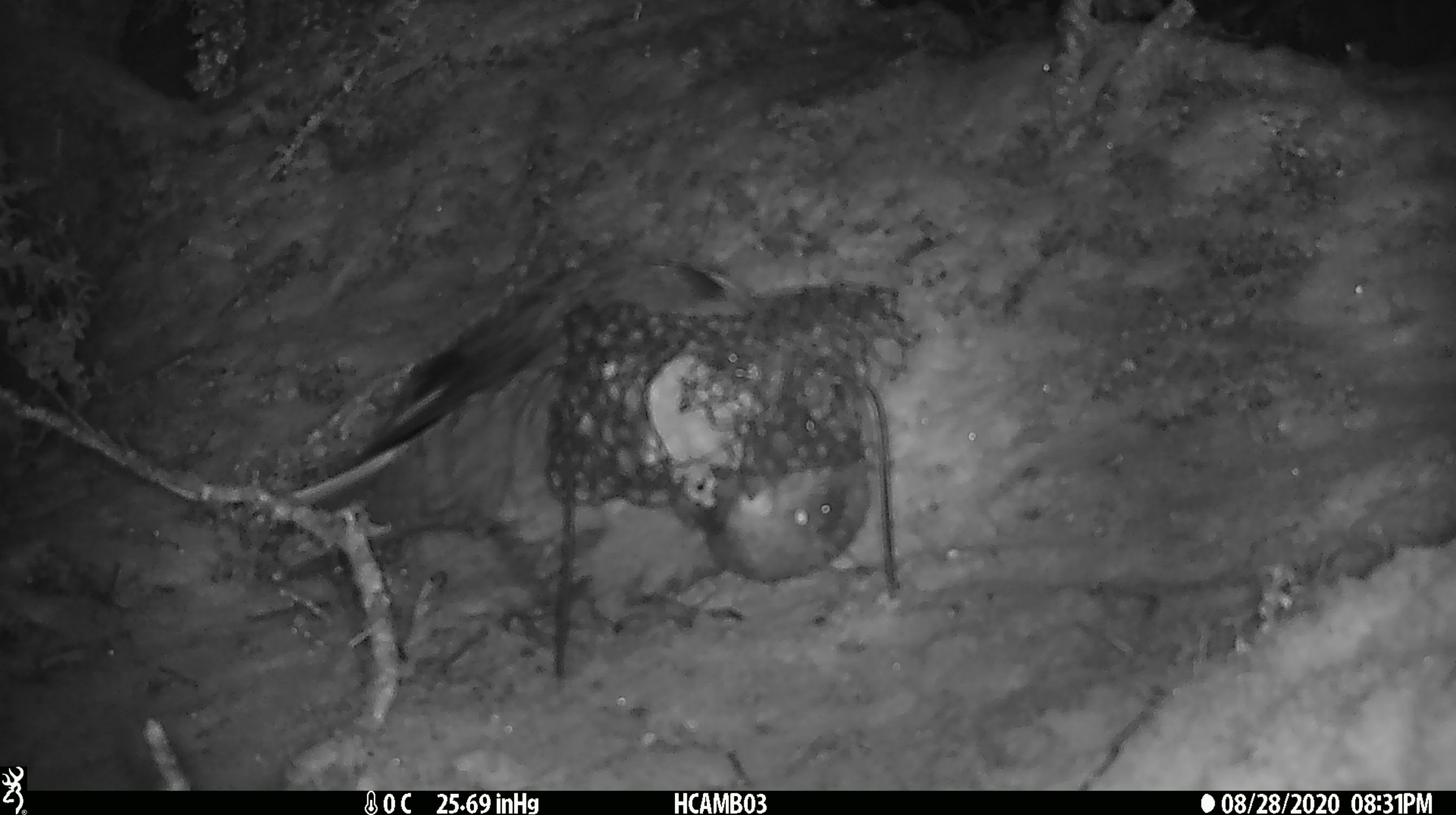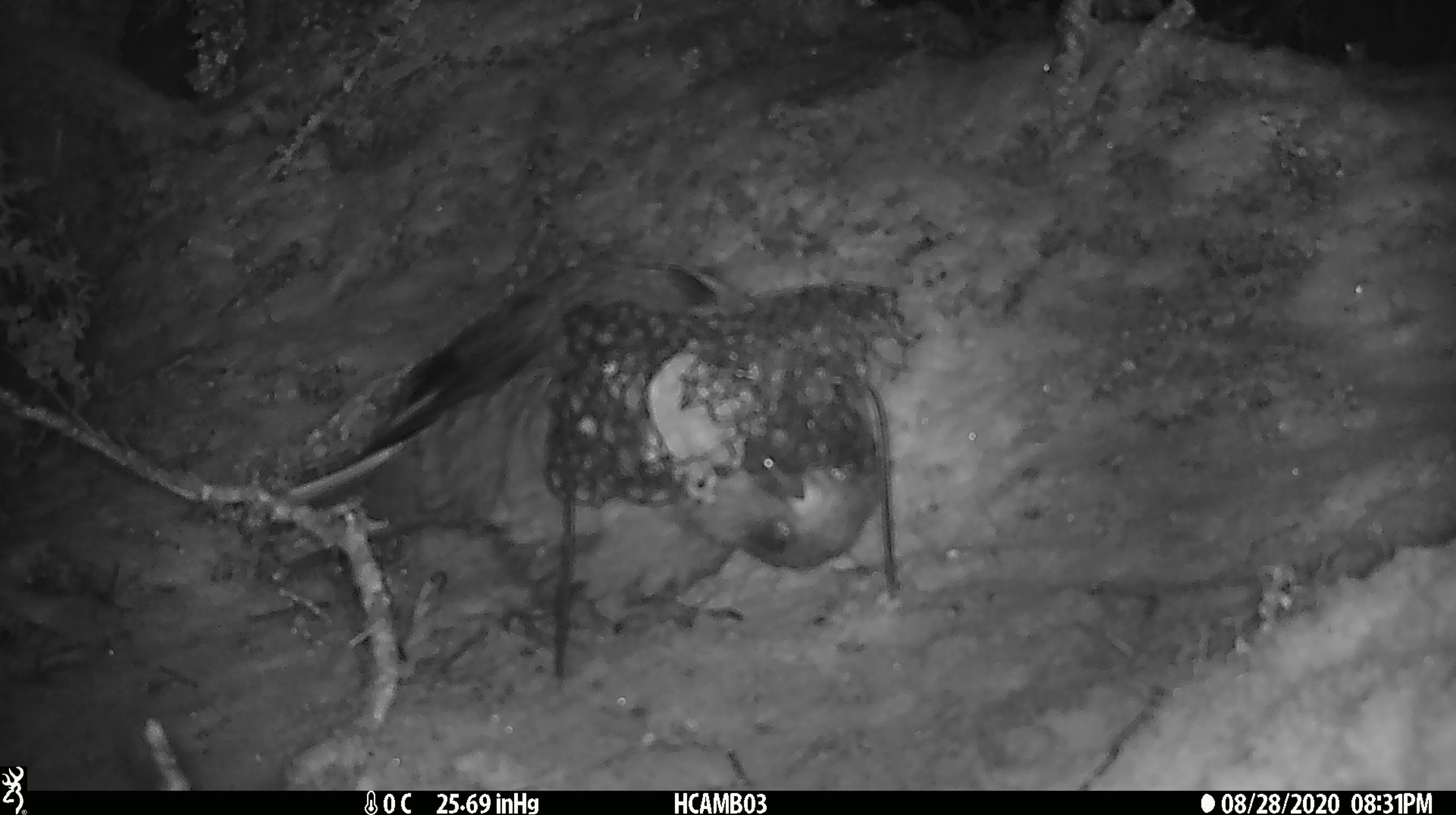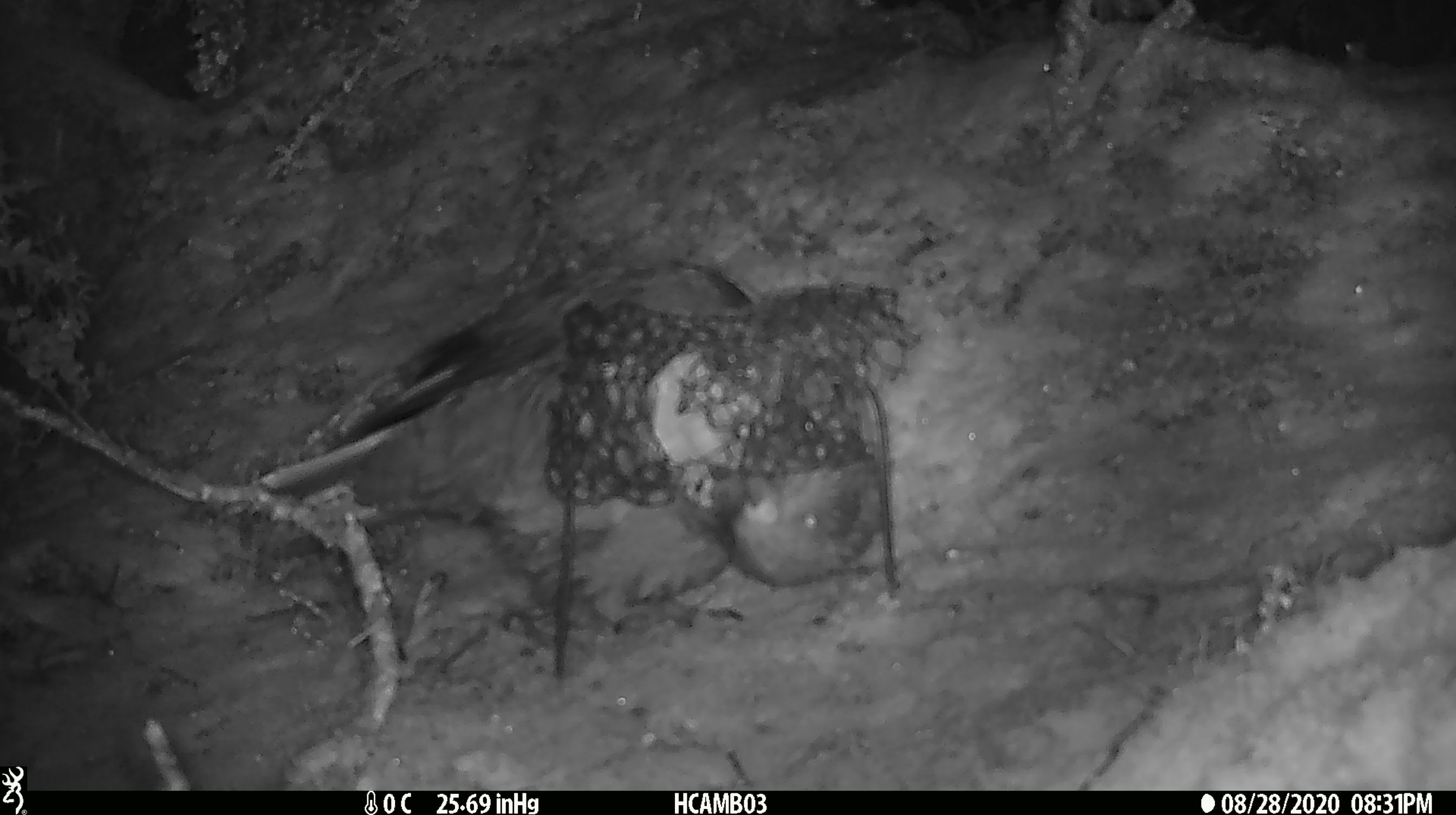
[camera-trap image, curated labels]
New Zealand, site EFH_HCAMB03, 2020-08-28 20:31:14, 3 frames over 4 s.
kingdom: Animalia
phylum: Chordata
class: Aves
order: Psittaciformes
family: Strigopidae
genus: Nestor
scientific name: Nestor notabilis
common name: kea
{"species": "kea (Nestor notabilis)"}